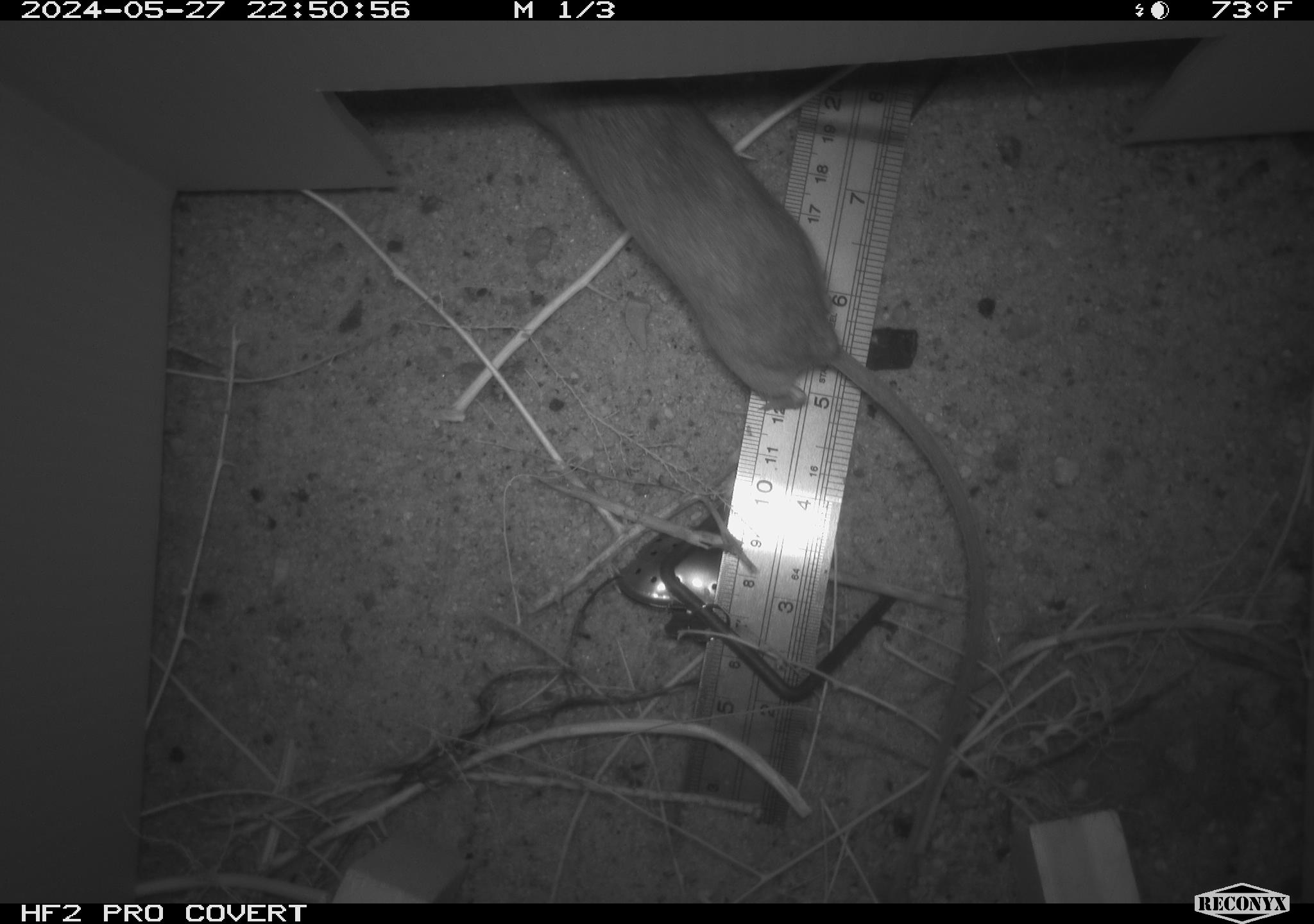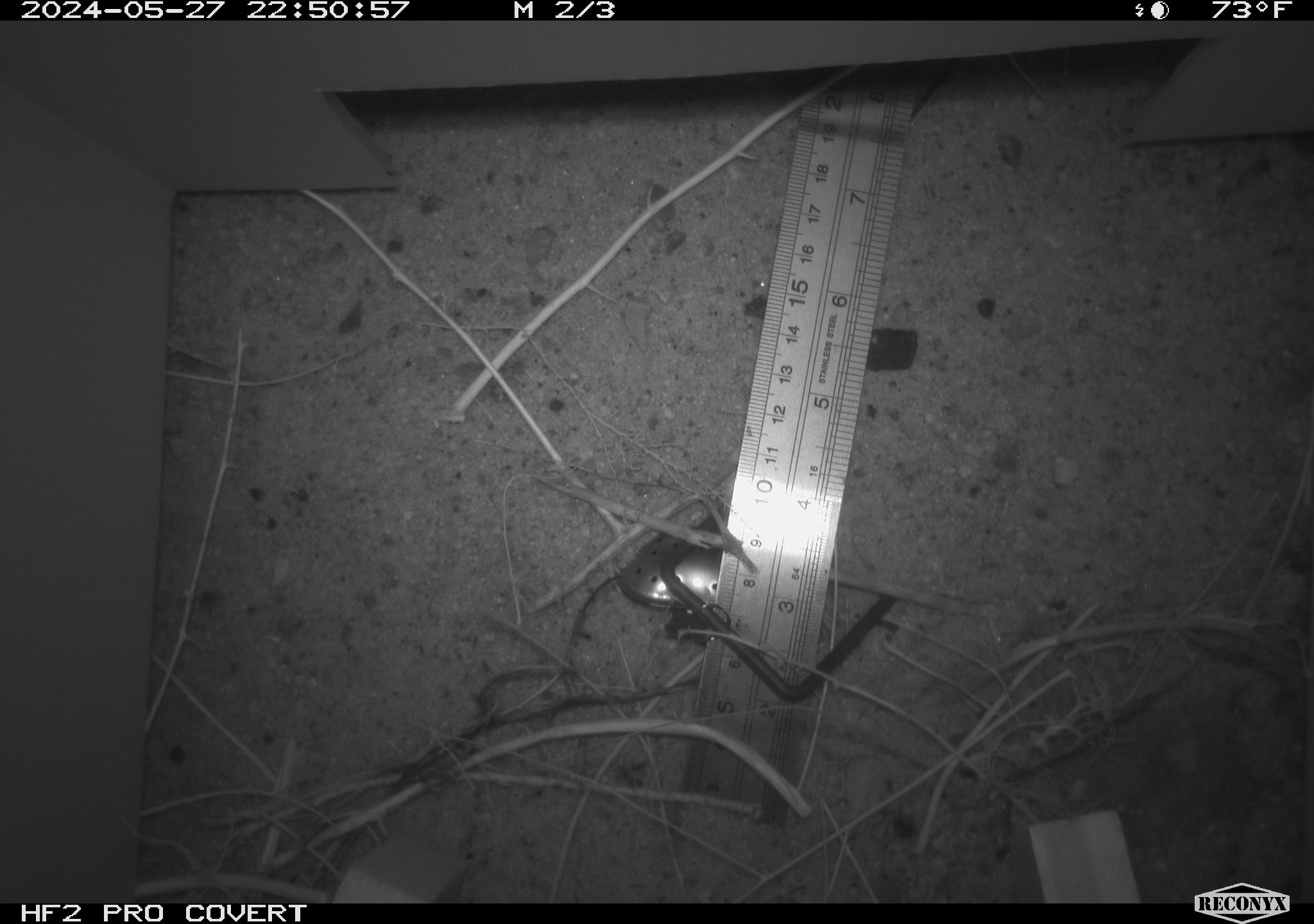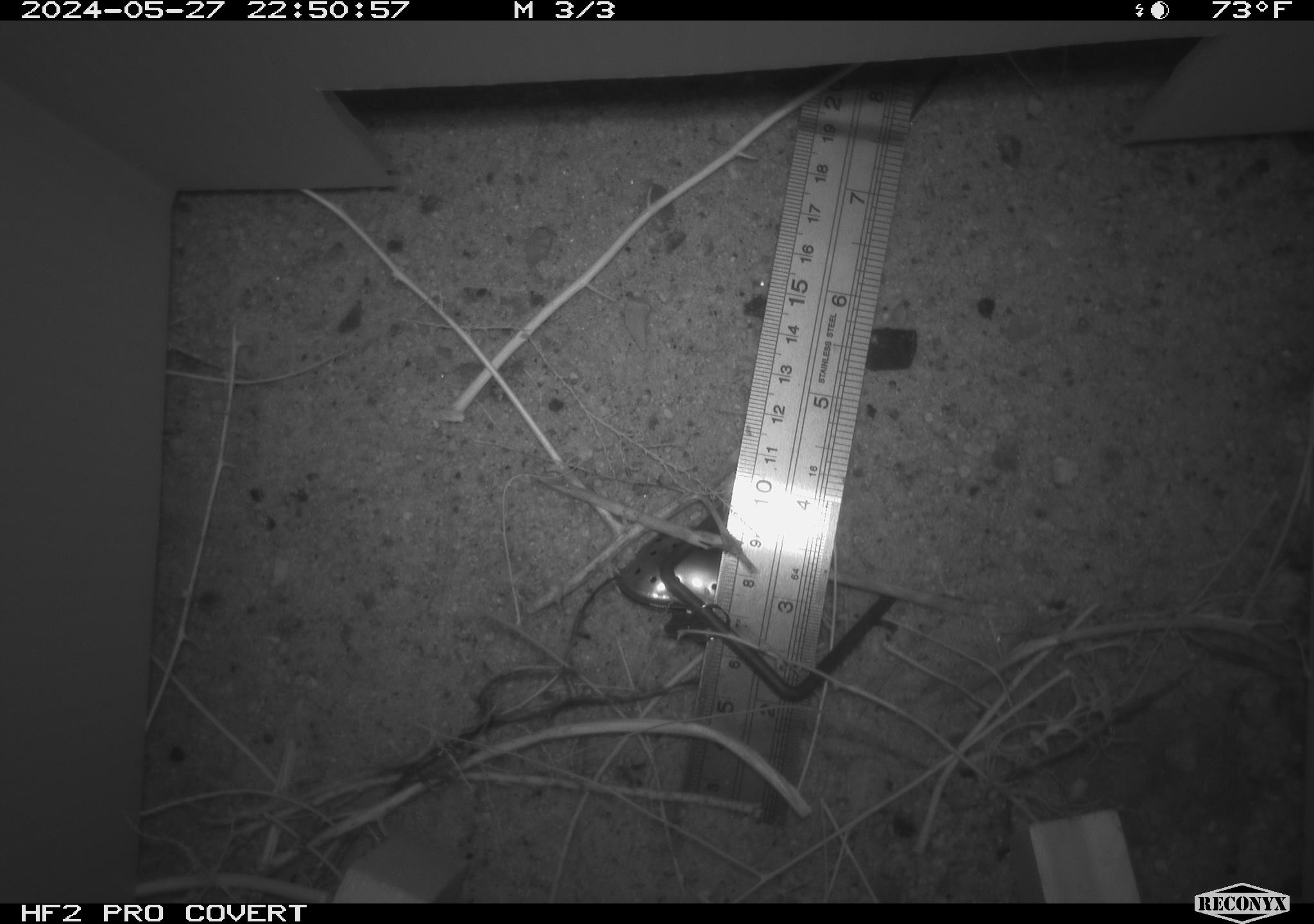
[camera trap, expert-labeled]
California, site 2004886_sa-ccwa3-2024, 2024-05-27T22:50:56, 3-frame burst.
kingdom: Animalia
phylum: Chordata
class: Mammalia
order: Rodentia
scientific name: Rodentia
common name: mouse species